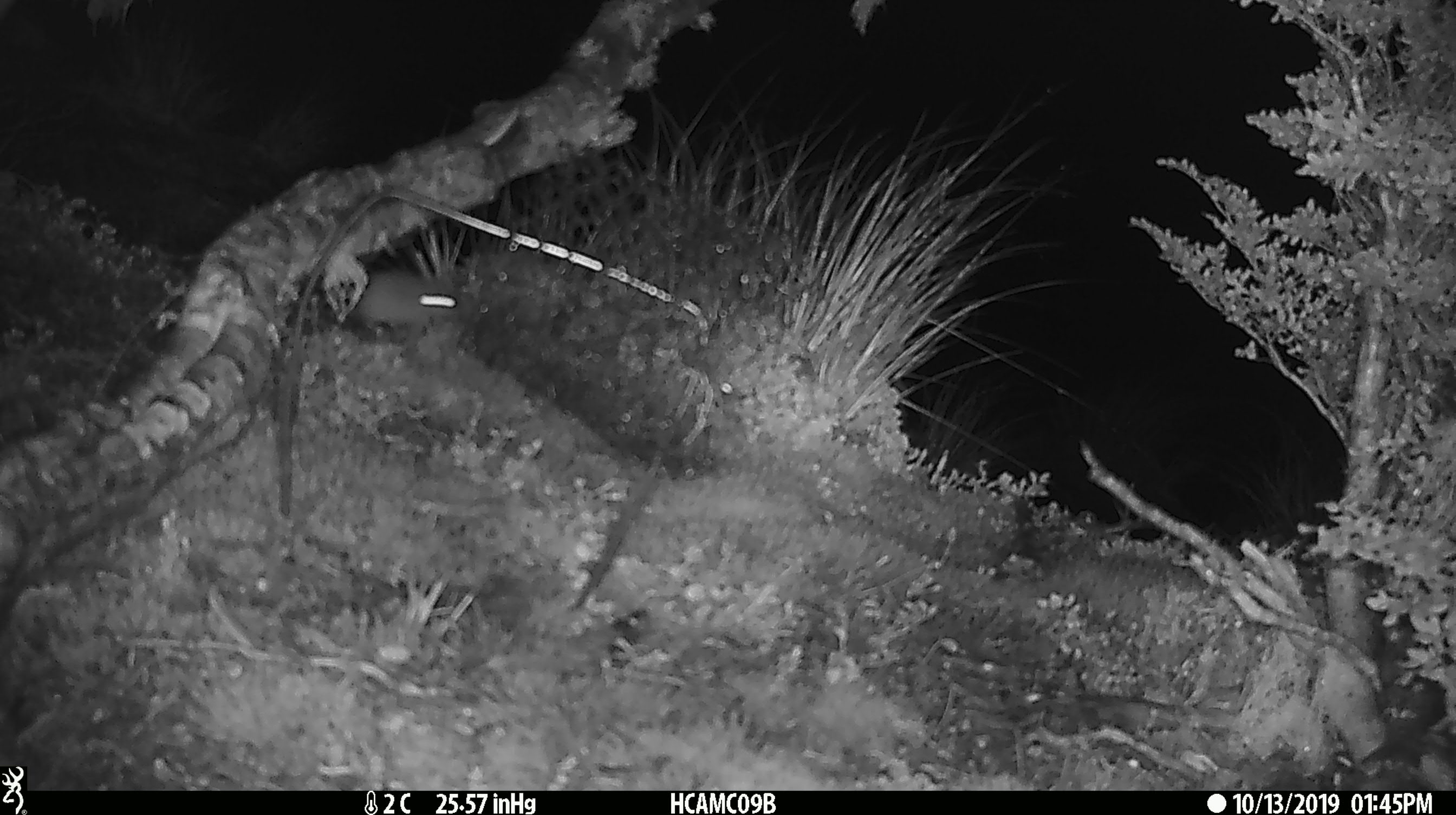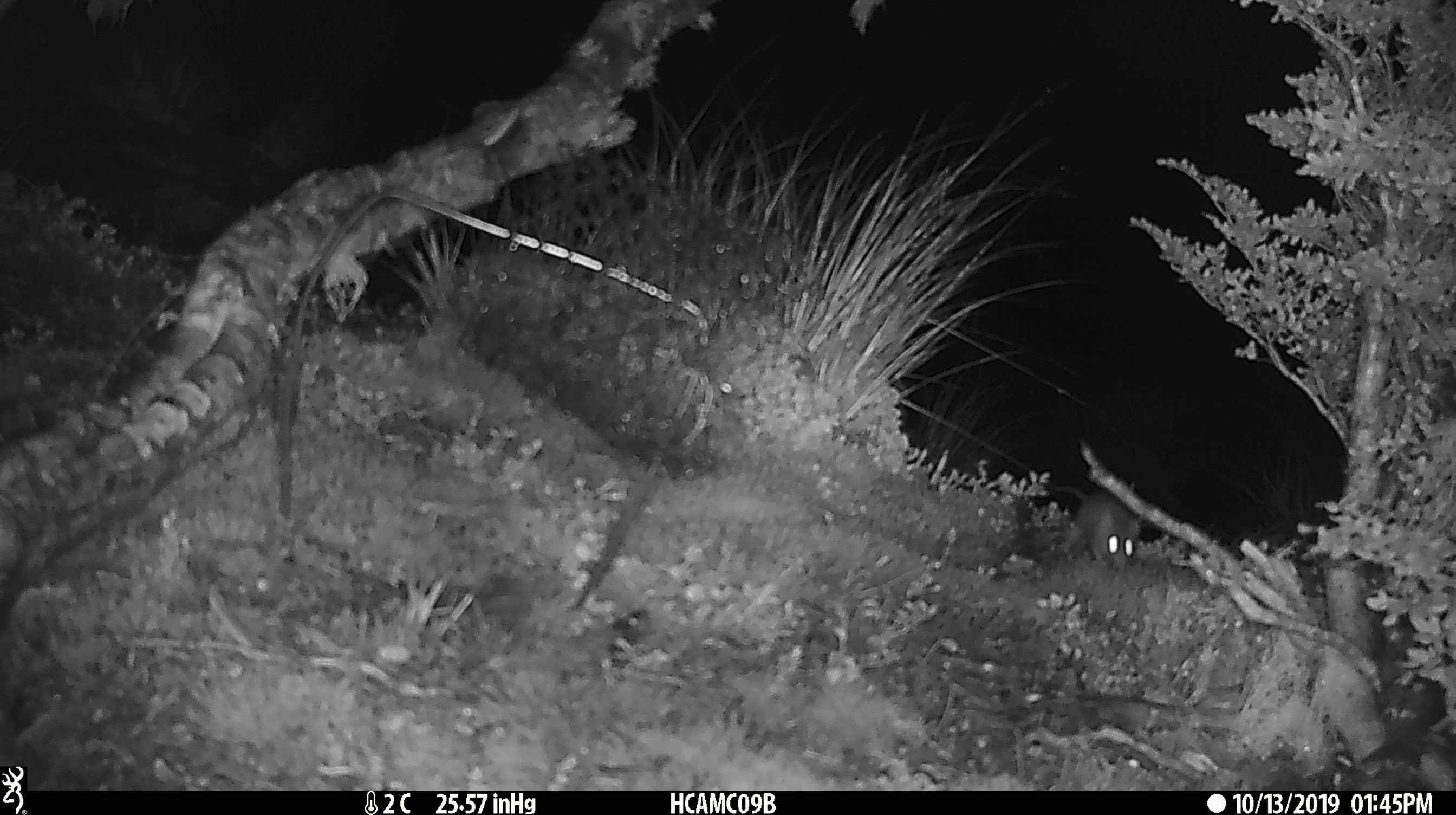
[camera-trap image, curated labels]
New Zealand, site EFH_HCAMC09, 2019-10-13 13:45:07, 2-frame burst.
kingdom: Animalia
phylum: Chordata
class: Mammalia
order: Rodentia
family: Muridae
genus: Mus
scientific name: Mus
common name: mouse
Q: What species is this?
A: Mouse (Mus).